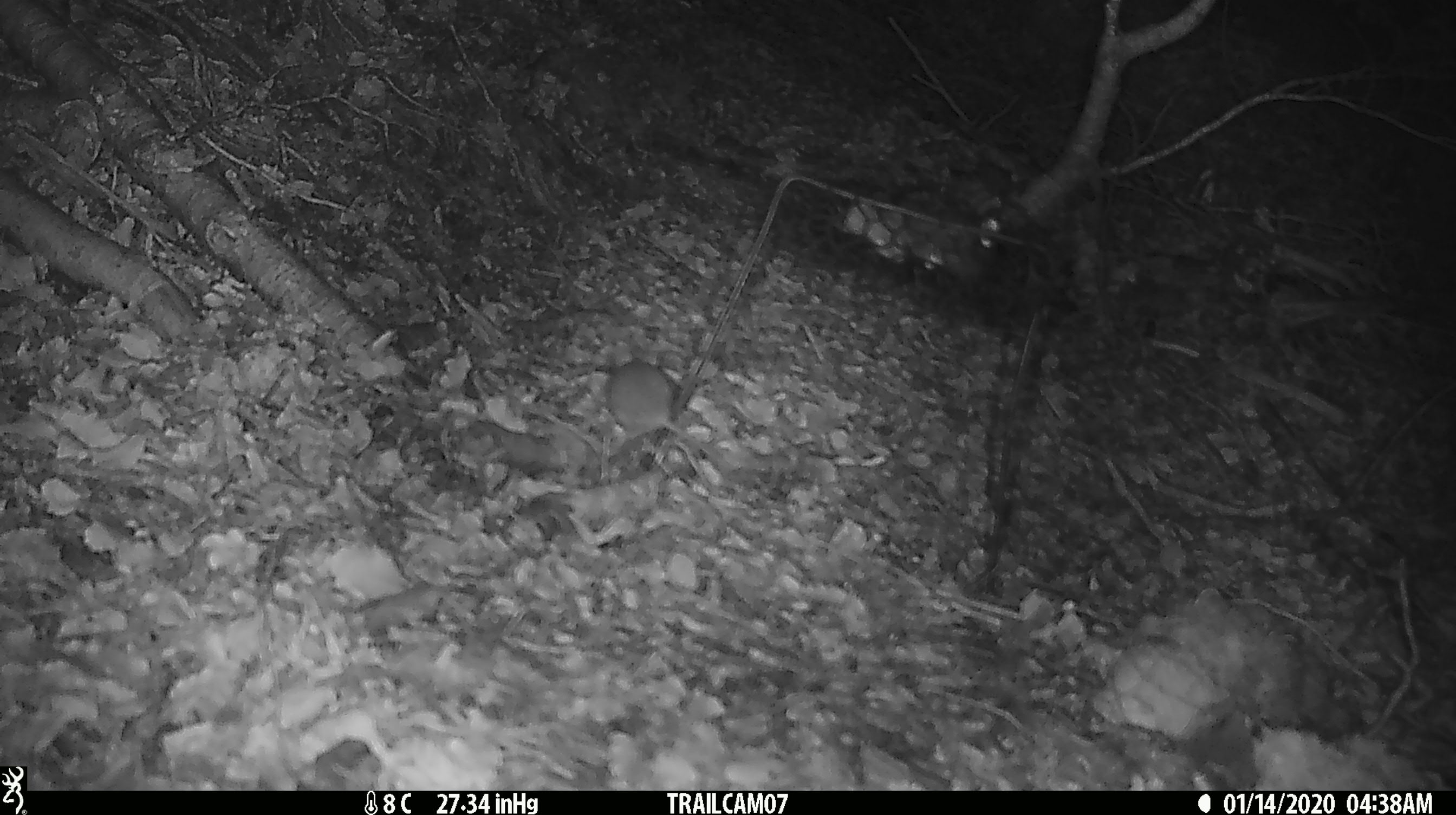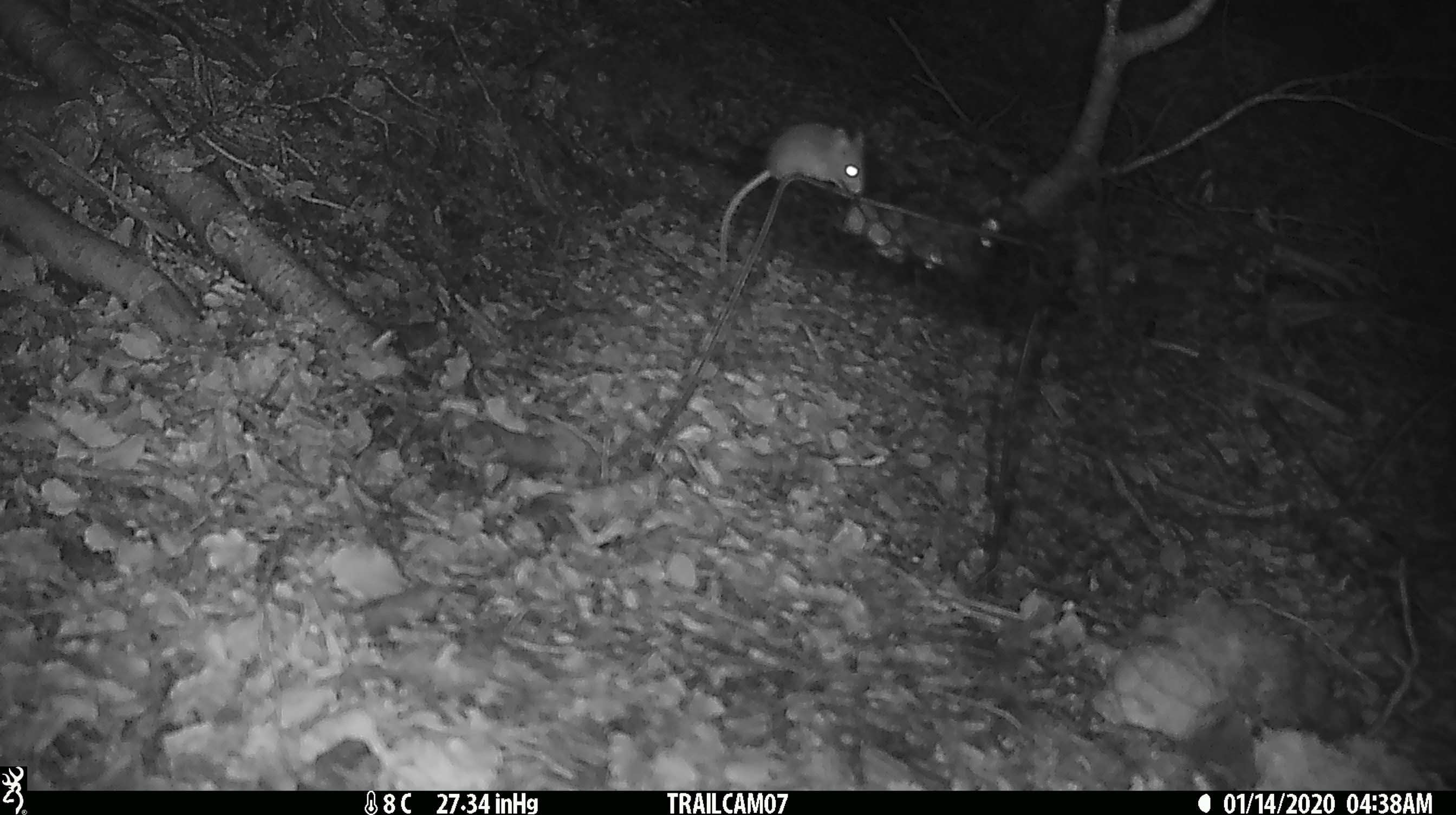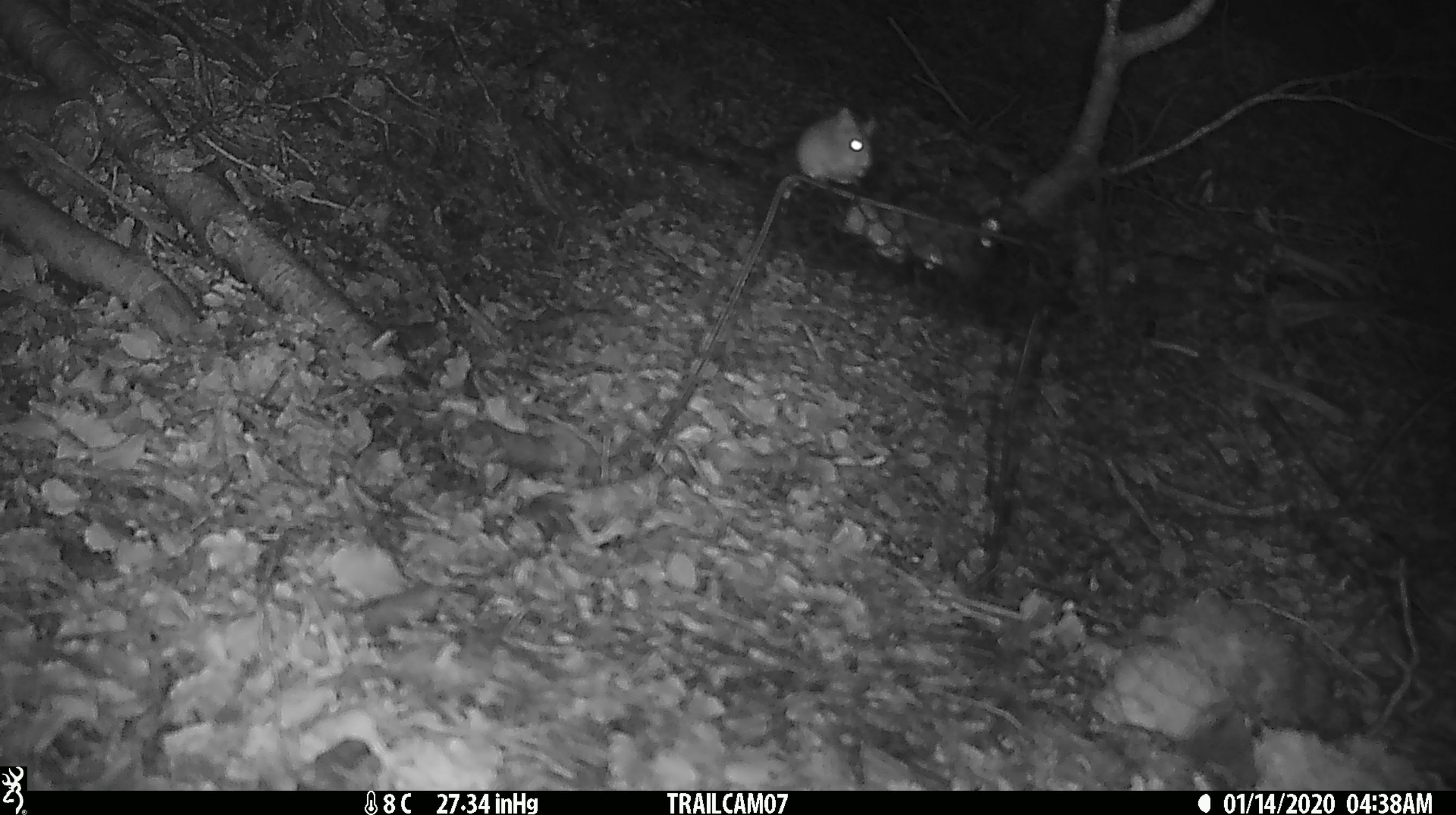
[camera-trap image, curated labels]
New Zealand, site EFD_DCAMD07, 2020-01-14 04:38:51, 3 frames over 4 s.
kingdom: Animalia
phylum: Chordata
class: Mammalia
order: Rodentia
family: Muridae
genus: Mus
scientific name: Mus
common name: mouse